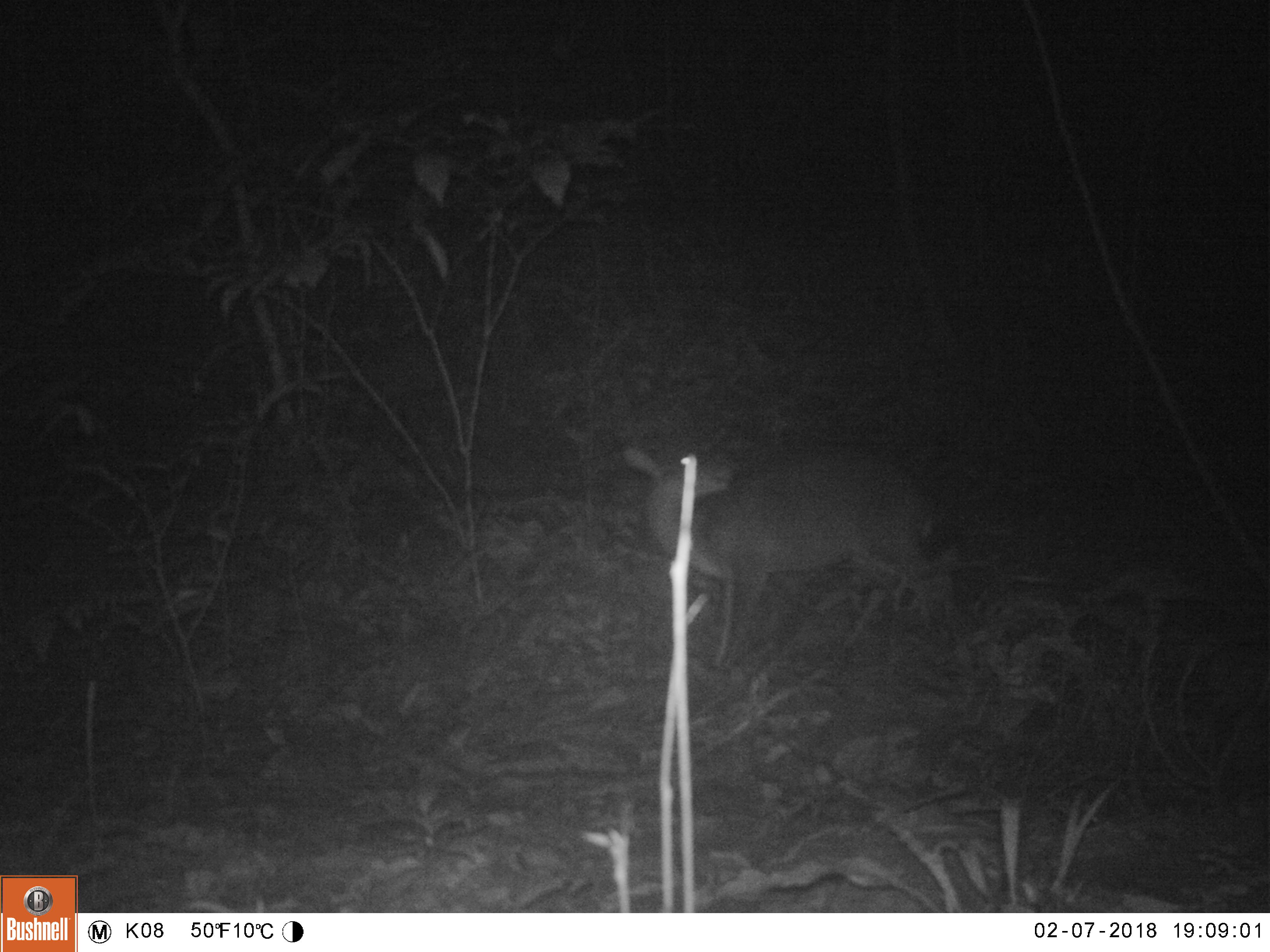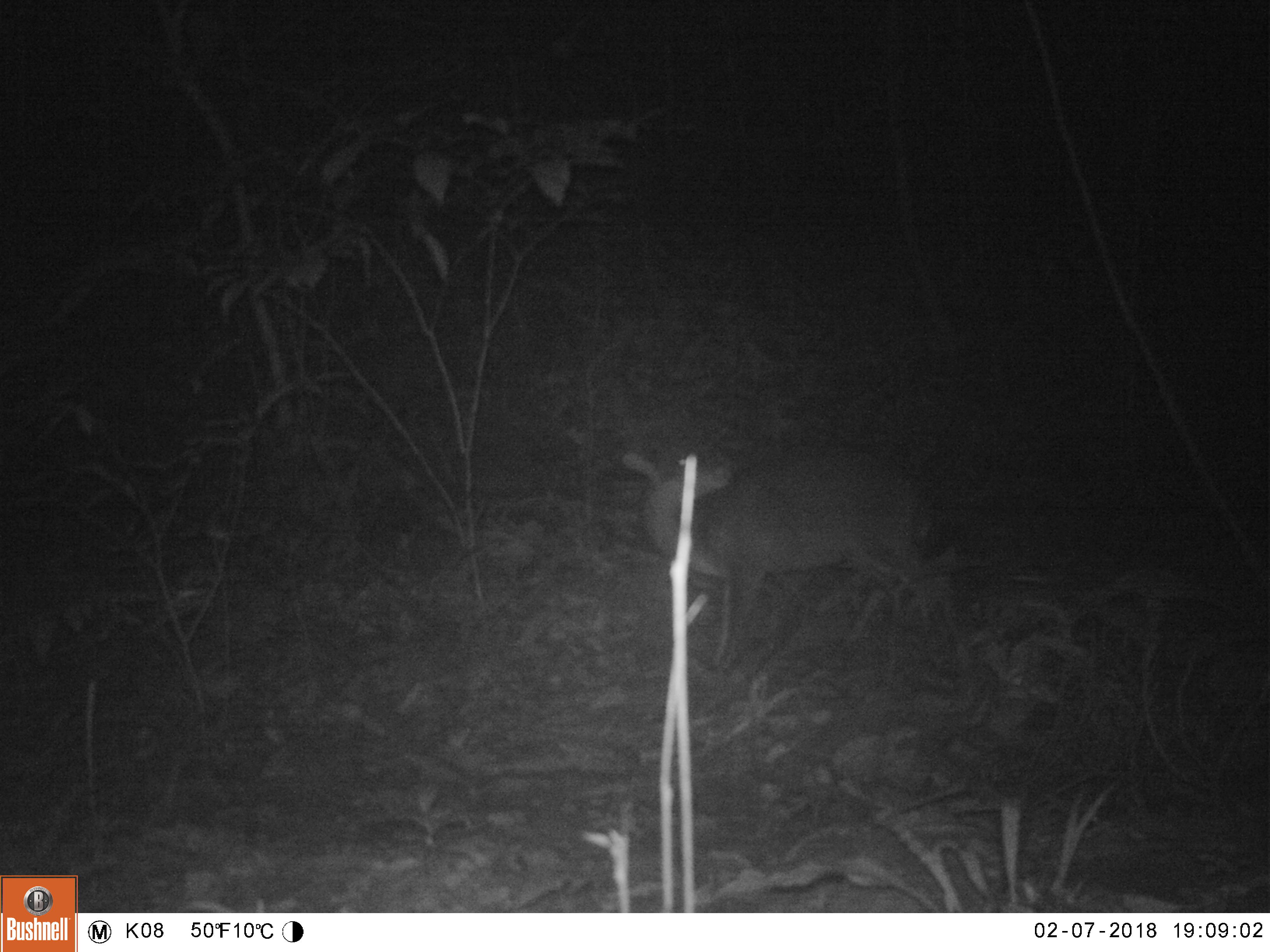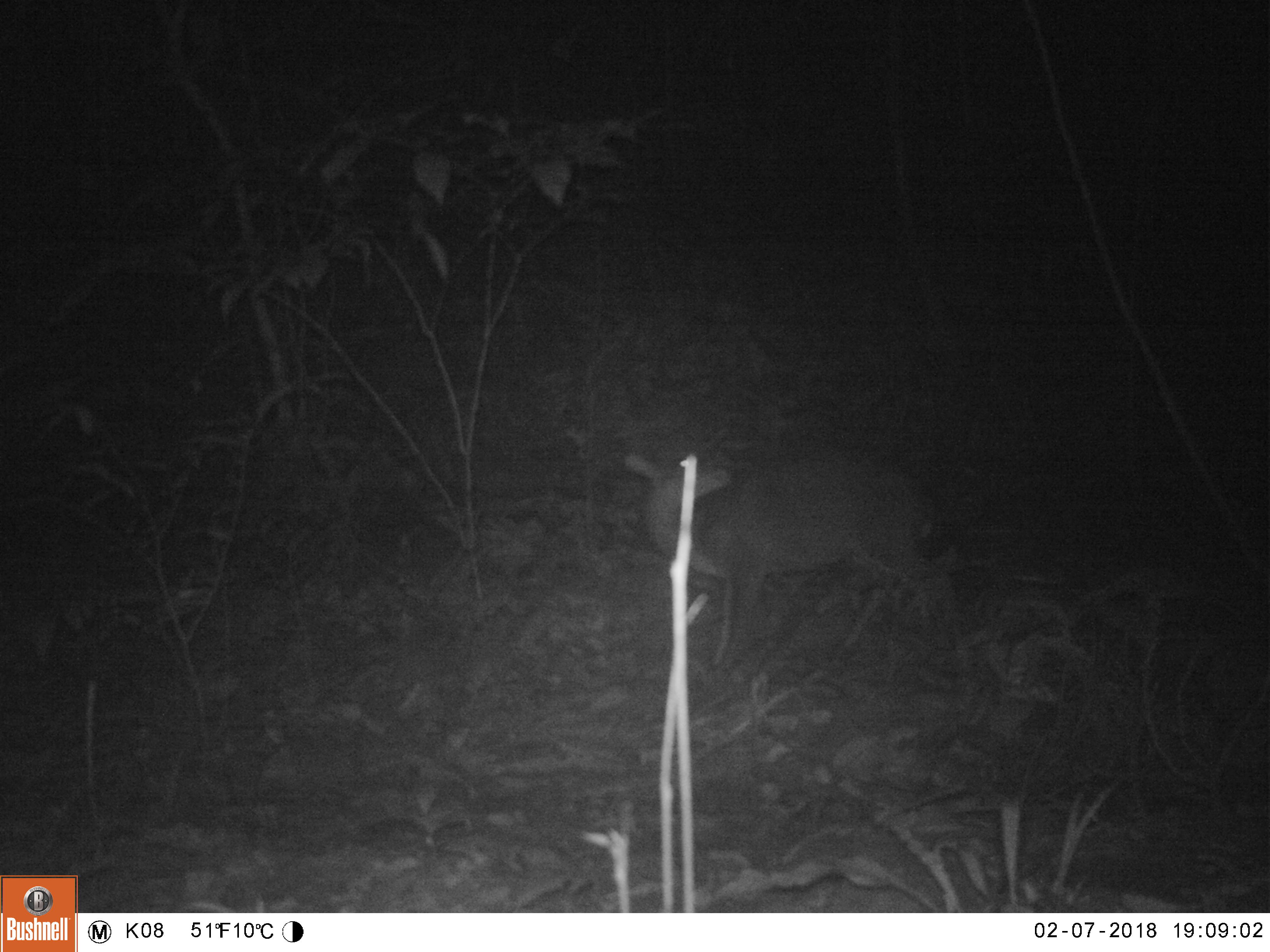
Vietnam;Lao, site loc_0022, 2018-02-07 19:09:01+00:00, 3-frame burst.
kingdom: Animalia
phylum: Chordata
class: Mammalia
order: Artiodactyla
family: Cervidae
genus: Muntiacus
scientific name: Muntiacus vuquangensis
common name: large-antlered muntjac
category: large antlered muntjac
Large antlered muntjac (large-antlered muntjac) (Muntiacus vuquangensis). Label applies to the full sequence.